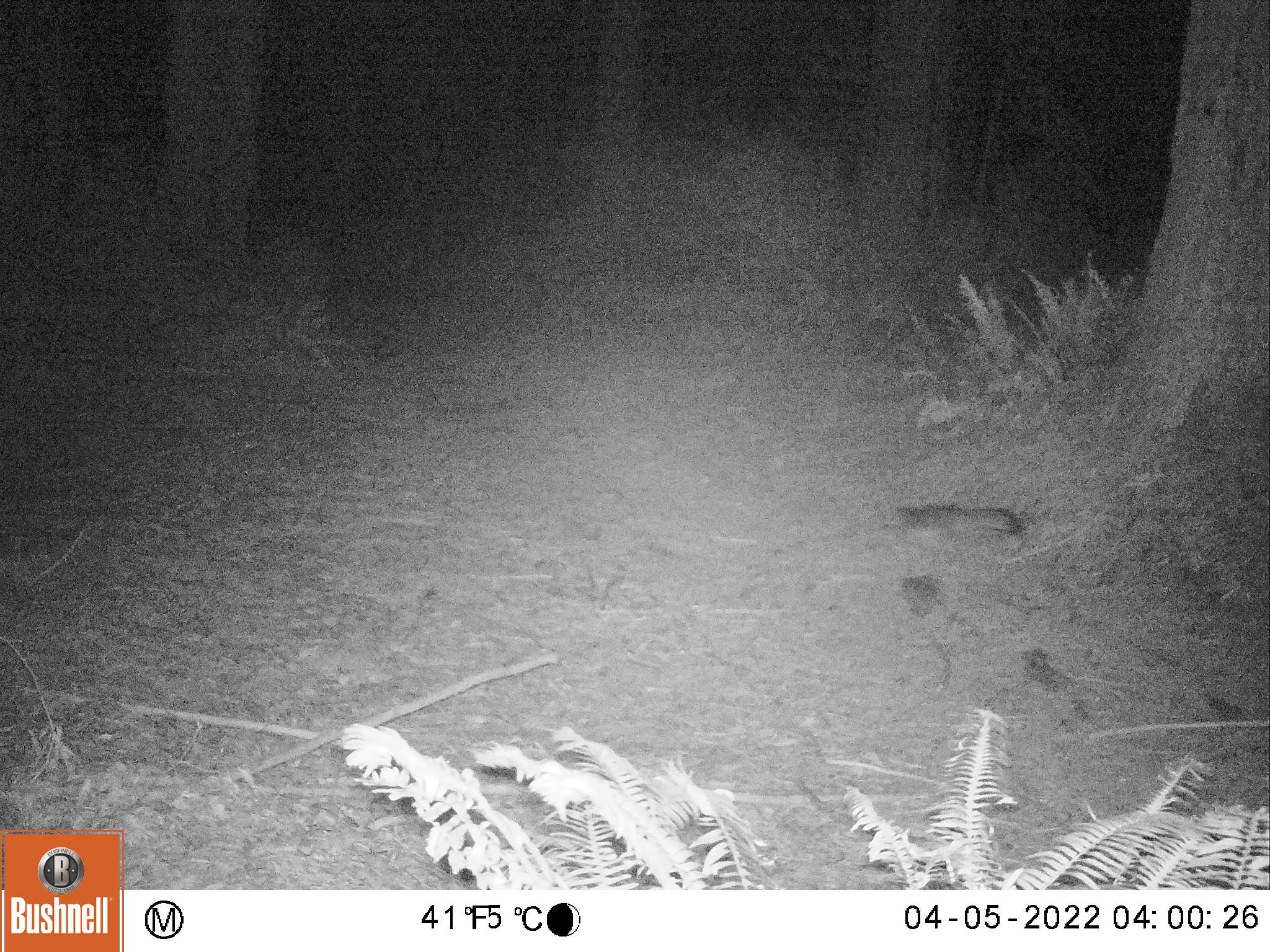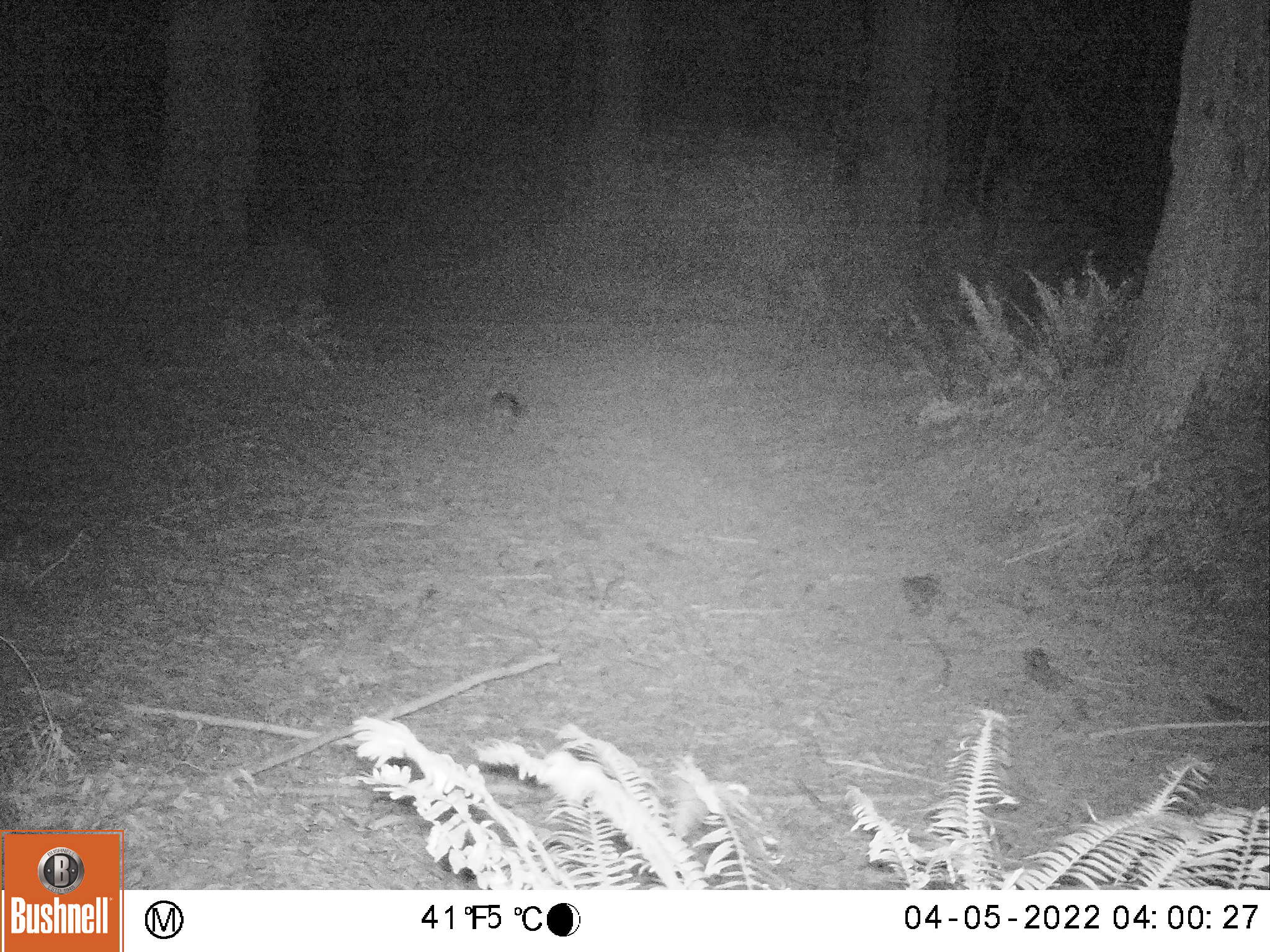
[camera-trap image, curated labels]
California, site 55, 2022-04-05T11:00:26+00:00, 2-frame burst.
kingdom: Animalia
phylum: Chordata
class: Mammalia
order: Rodentia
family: Sciuridae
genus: Sciurus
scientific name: Sciurus carolinensis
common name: eastern gray squirrel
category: eastern grey squirrel